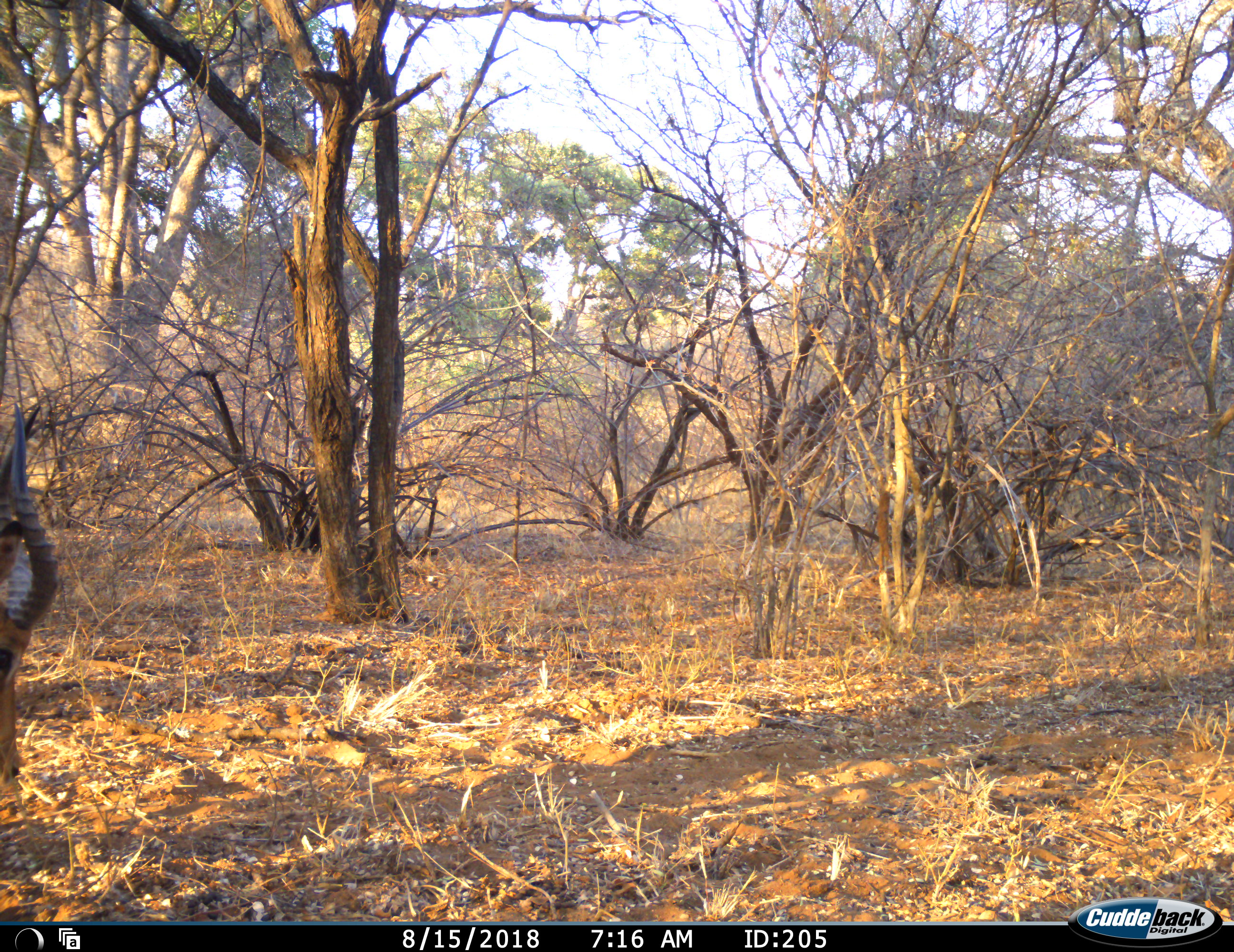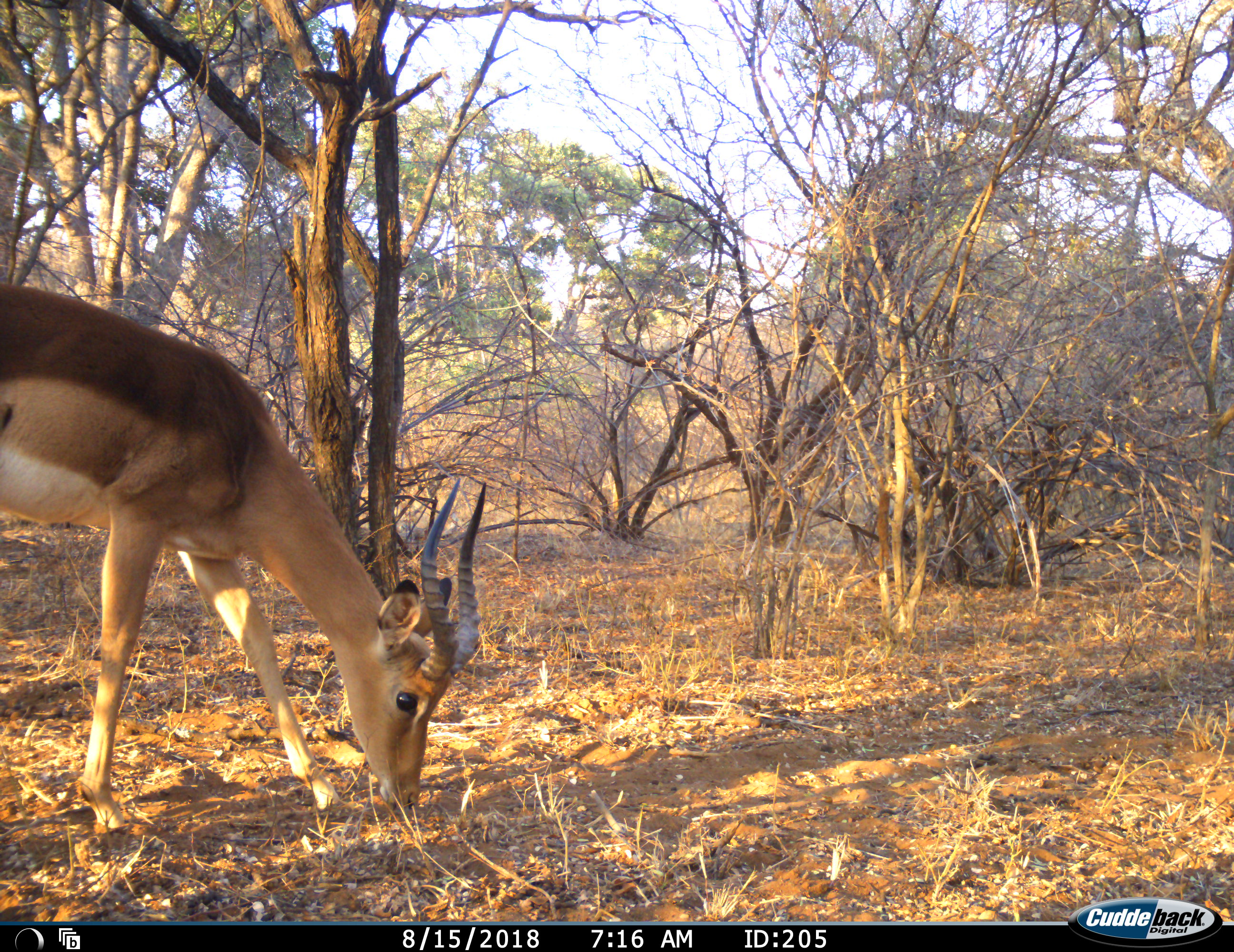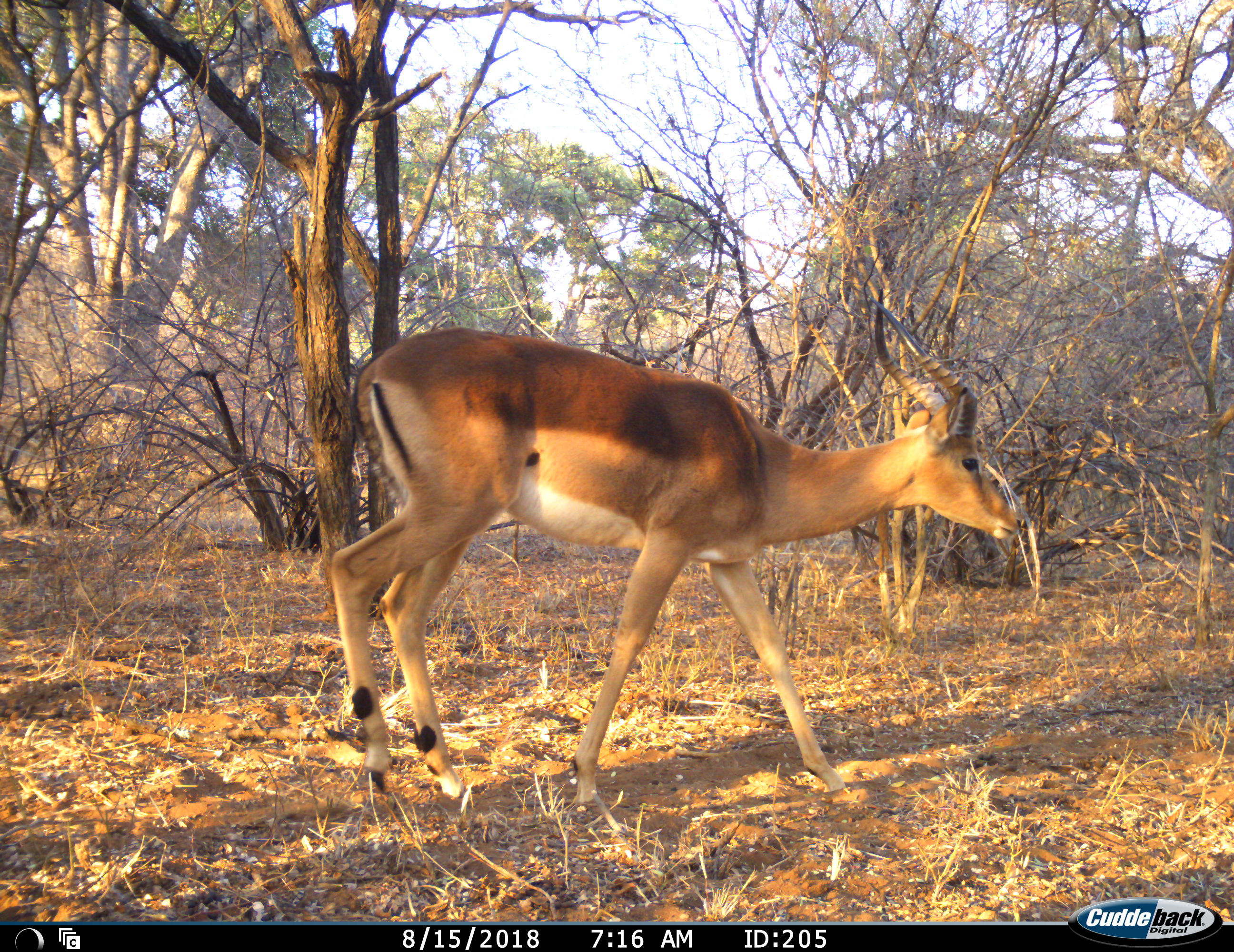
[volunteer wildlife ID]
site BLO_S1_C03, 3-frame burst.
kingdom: Animalia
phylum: Chordata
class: Mammalia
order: Artiodactyla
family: Bovidae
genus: Aepyceros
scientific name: Aepyceros melampus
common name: impala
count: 1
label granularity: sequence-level